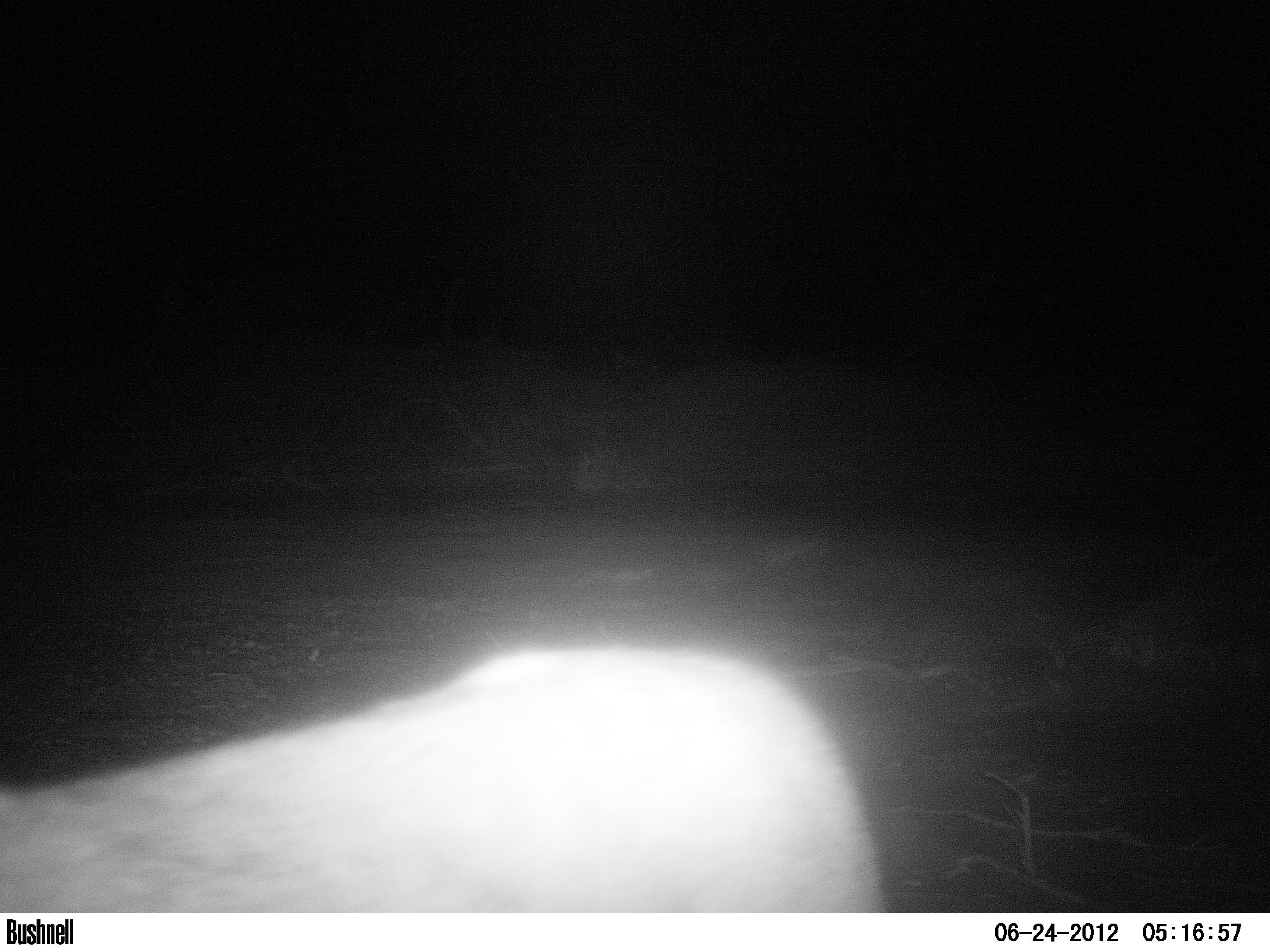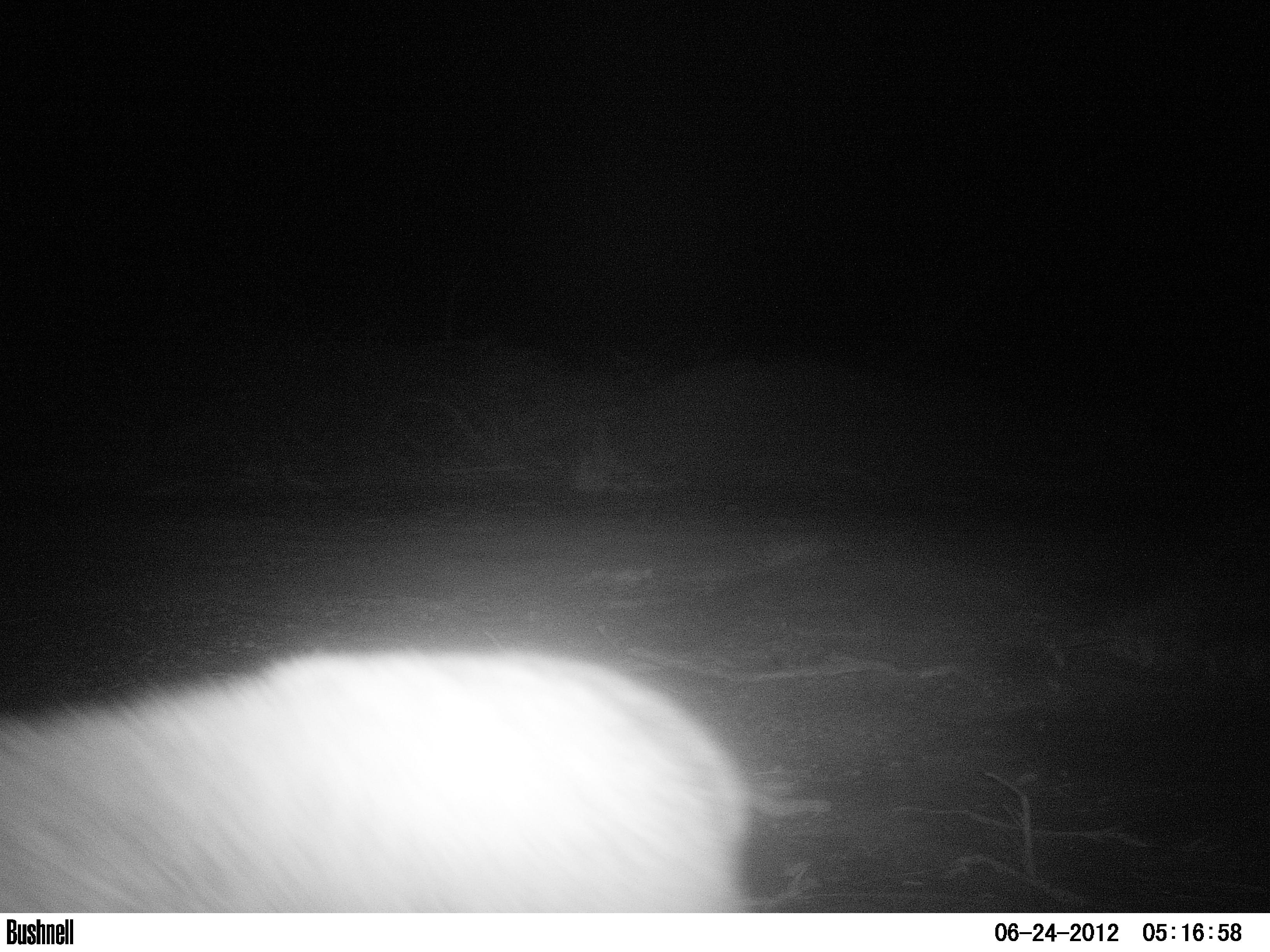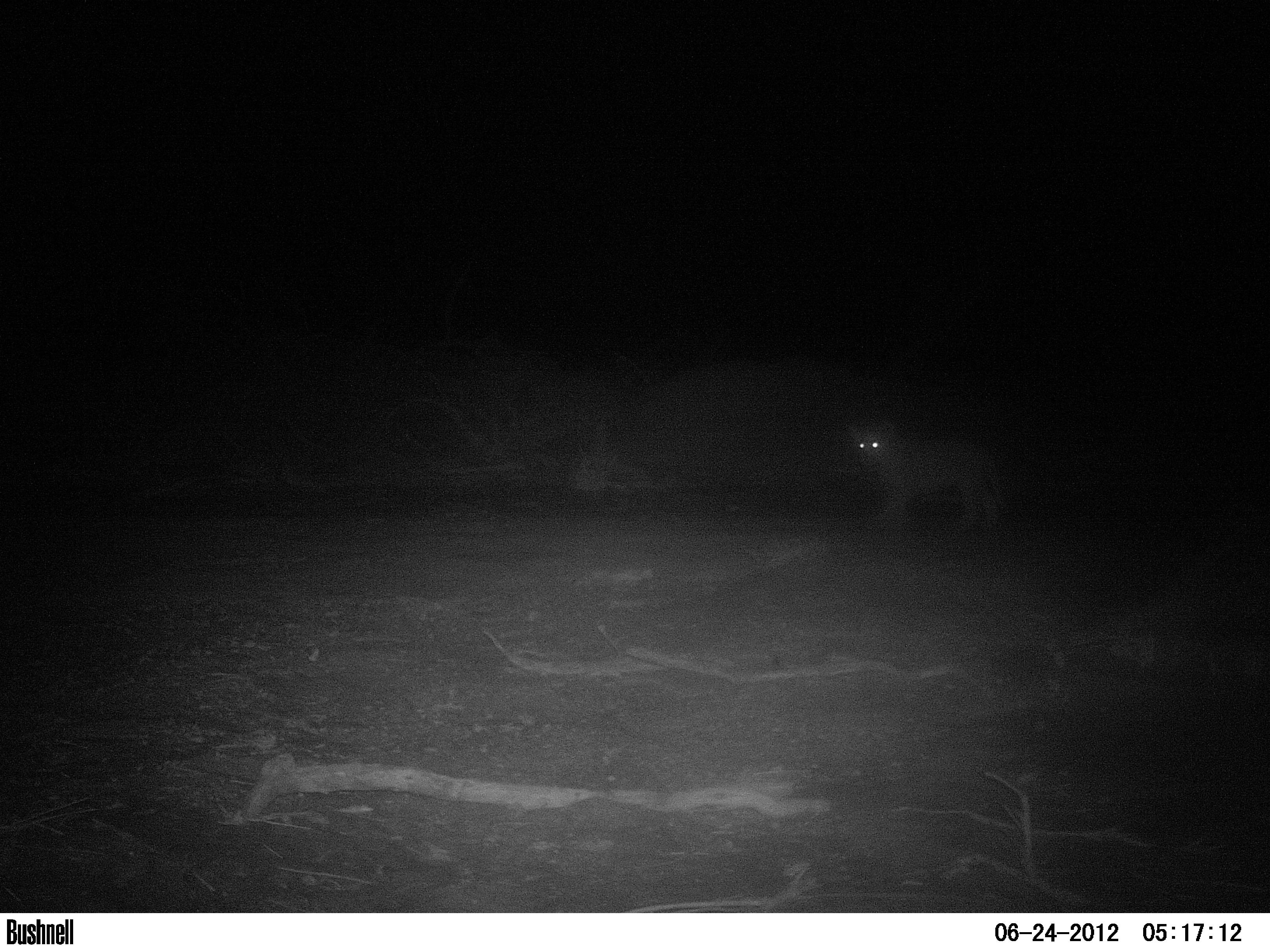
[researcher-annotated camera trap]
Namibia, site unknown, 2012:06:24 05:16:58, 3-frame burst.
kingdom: Animalia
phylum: Chordata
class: Mammalia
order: Carnivora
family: Felidae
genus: Panthera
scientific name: Panthera leo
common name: lion